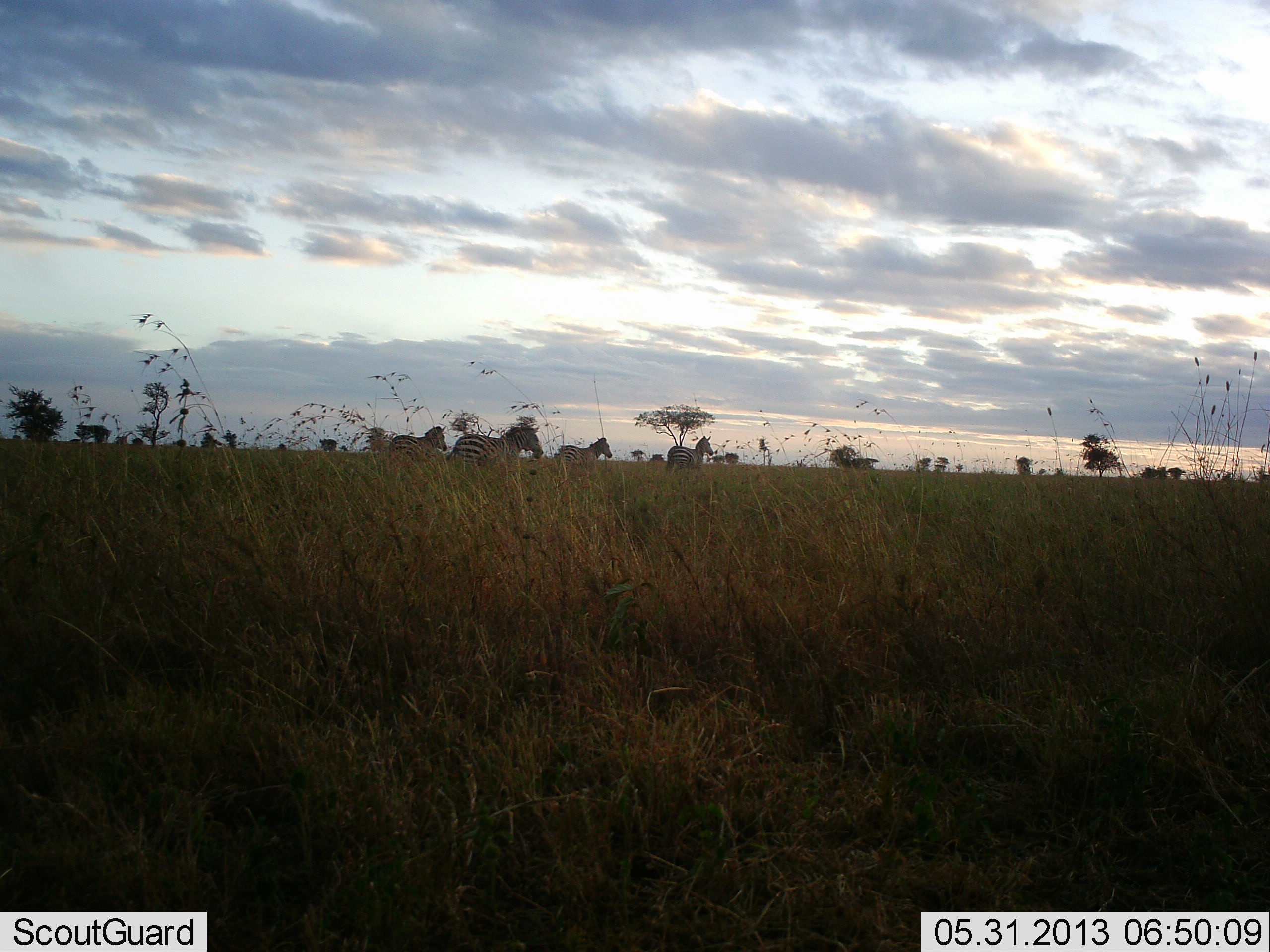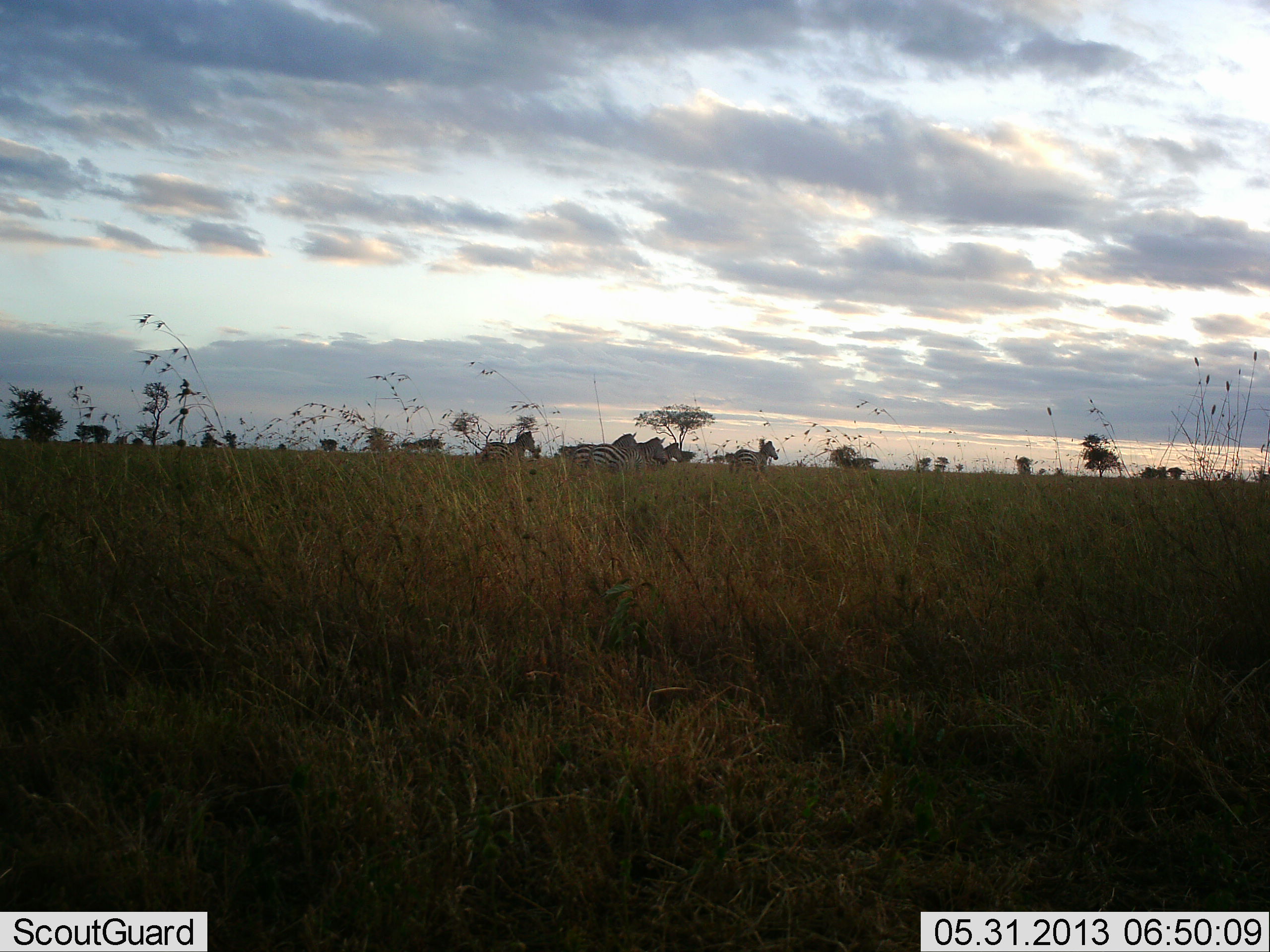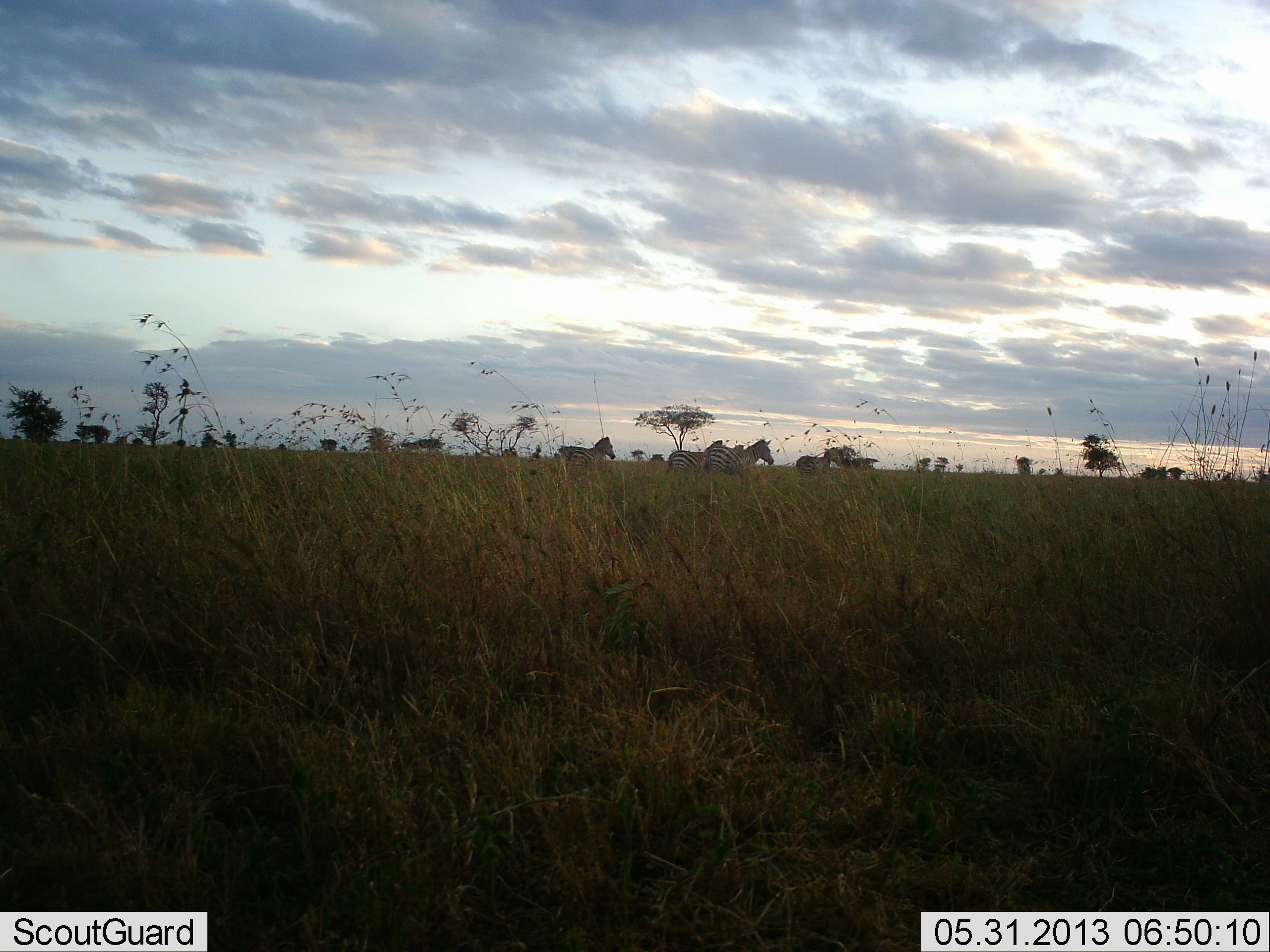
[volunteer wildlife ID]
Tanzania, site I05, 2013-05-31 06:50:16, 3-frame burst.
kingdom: Animalia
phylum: Chordata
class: Mammalia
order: Perissodactyla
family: Equidae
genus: Equus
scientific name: Equus quagga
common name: plains zebra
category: zebra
Zebra (plains zebra) (Equus quagga), count 5. Behavior (volunteer vote fractions): standing 0%, resting 10%, moving 90%, interacting 0%. Young present (vote fraction): 10%. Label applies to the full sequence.